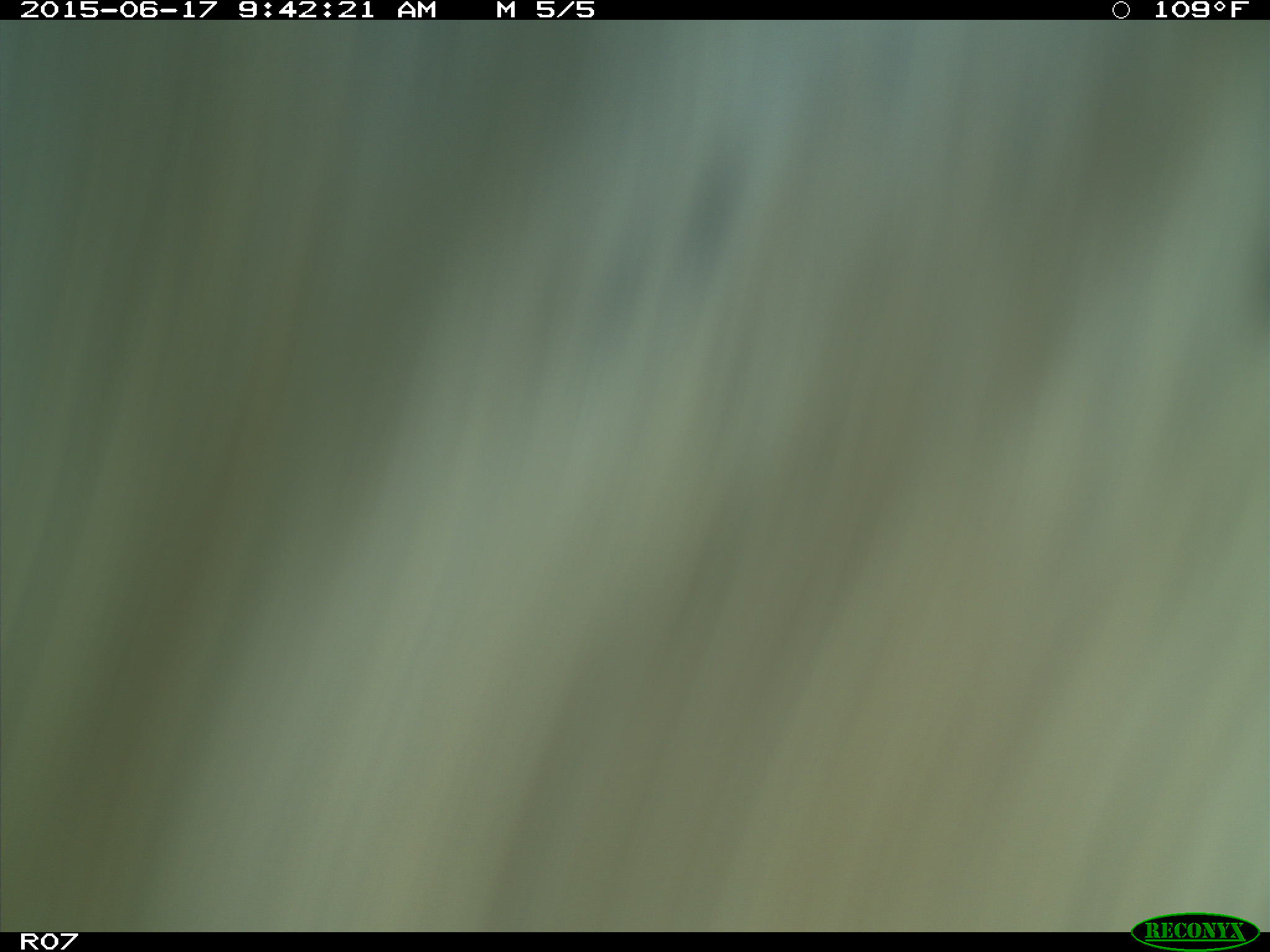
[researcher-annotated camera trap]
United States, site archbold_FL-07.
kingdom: Animalia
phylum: Chordata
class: Mammalia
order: Artiodactyla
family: Bovidae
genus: Bos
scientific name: Bos taurus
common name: domestic cow